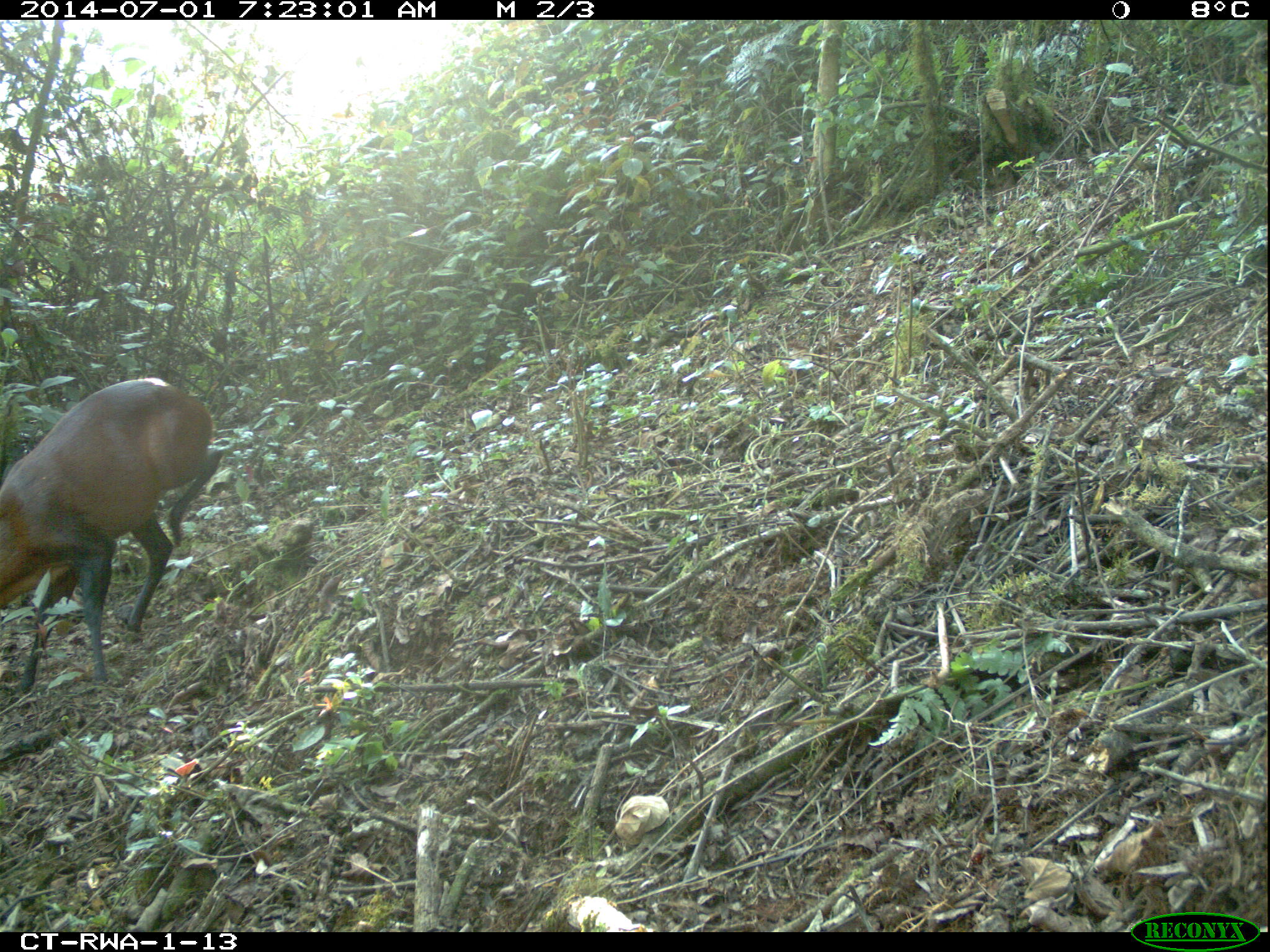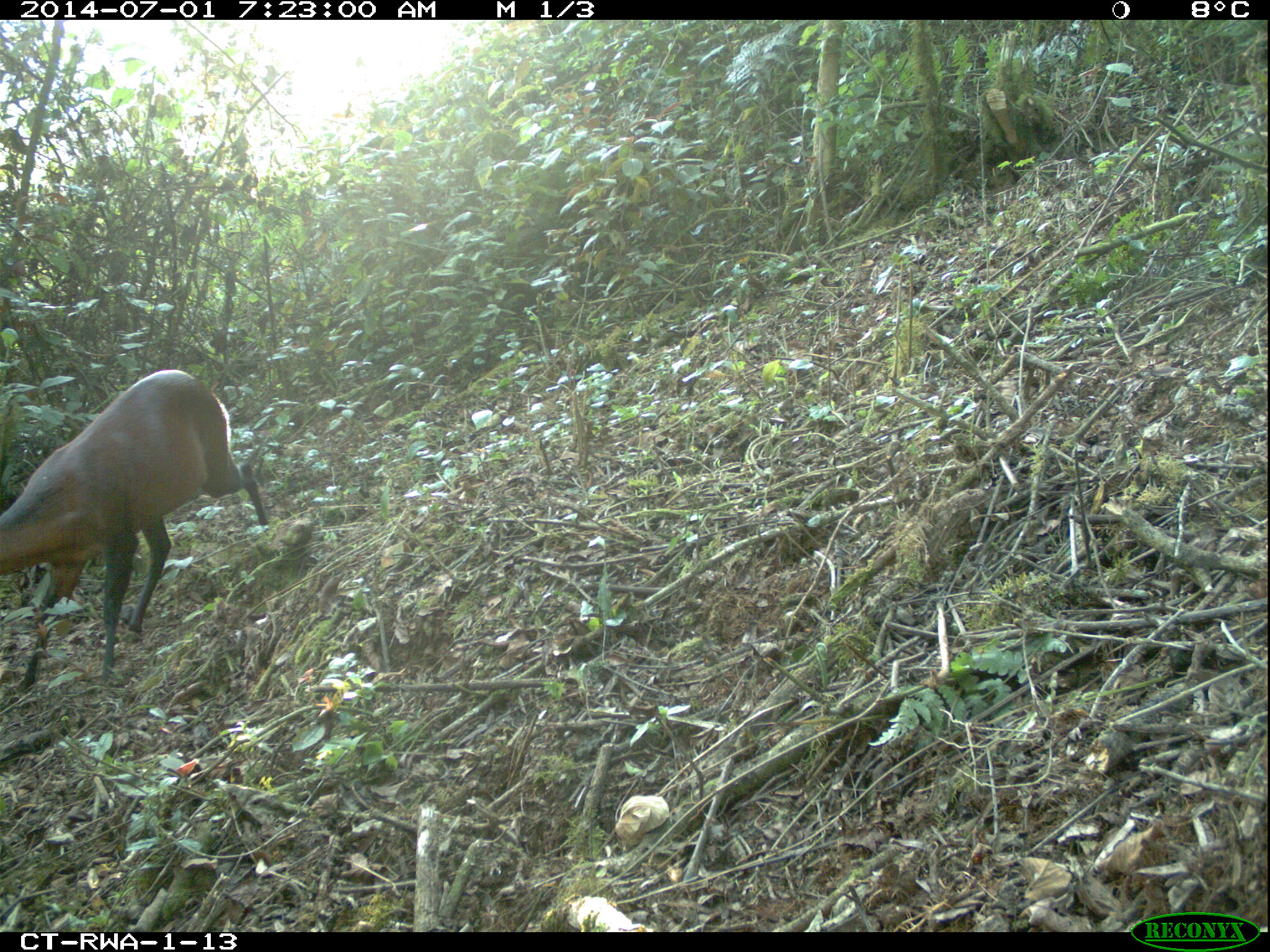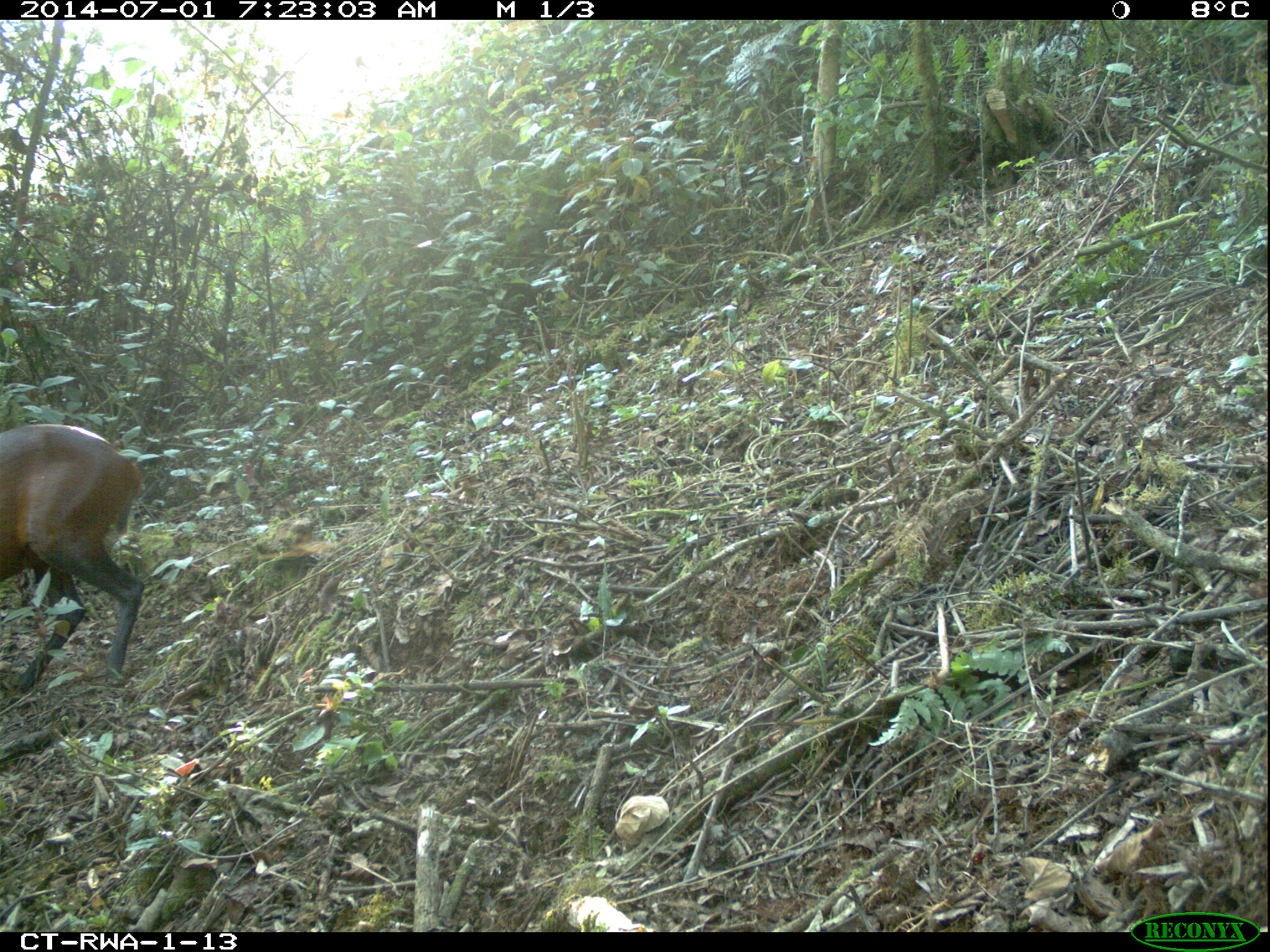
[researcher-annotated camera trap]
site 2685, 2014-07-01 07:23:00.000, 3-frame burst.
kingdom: Animalia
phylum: Chordata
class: Mammalia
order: Artiodactyla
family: Bovidae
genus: Cephalophus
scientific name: Cephalophus nigrifrons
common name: black-fronted duiker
Cephalophus nigrifrons (black-fronted duiker), count 1.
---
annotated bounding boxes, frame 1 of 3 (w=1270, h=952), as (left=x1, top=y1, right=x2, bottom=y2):
cephalophus nigrifrons: (left=1, top=376, right=223, bottom=696)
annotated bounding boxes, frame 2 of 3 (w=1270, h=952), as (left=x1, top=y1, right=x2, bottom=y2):
cephalophus nigrifrons: (left=1, top=370, right=270, bottom=686)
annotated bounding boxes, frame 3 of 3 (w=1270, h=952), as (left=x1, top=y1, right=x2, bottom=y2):
cephalophus nigrifrons: (left=0, top=421, right=145, bottom=693)